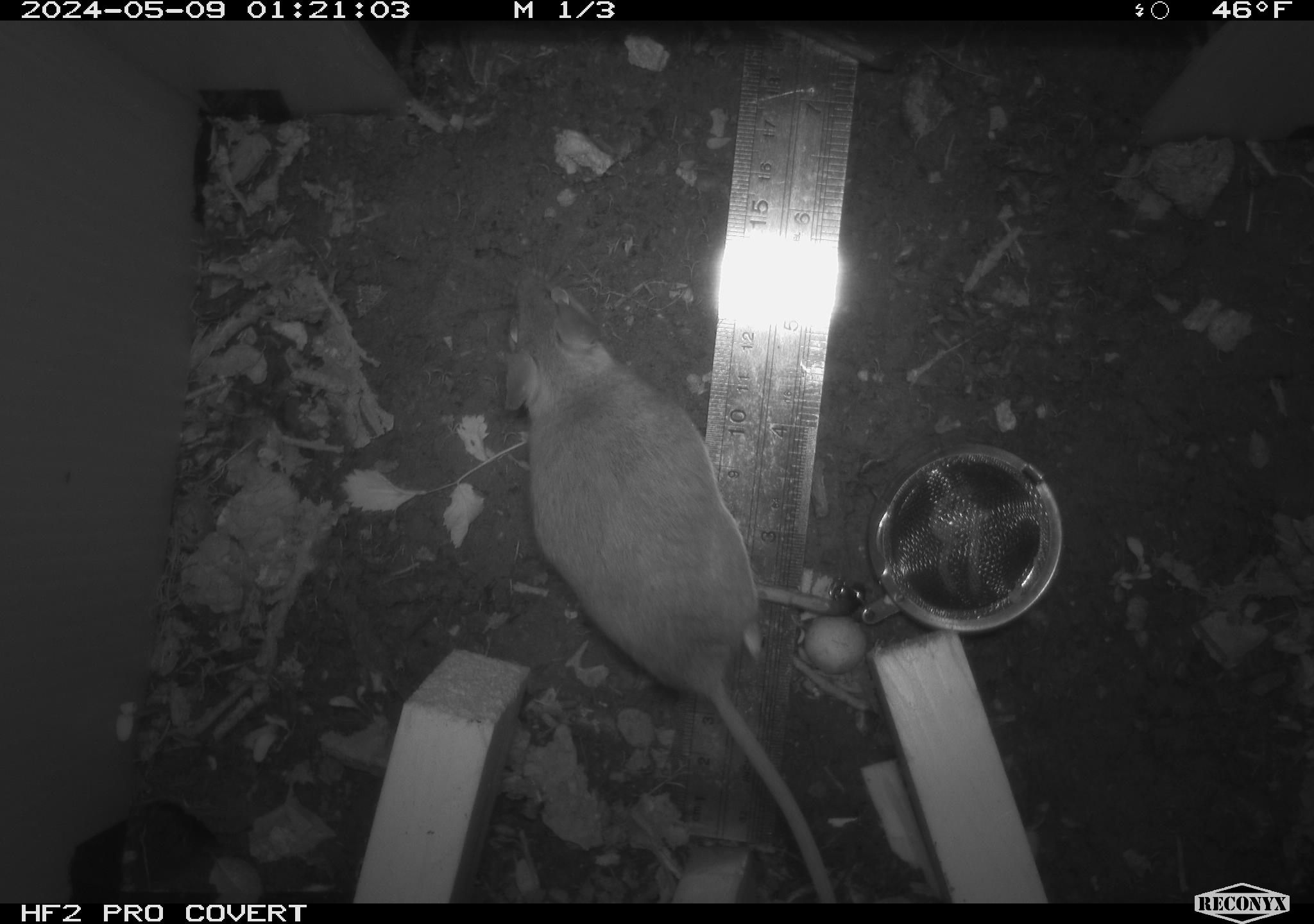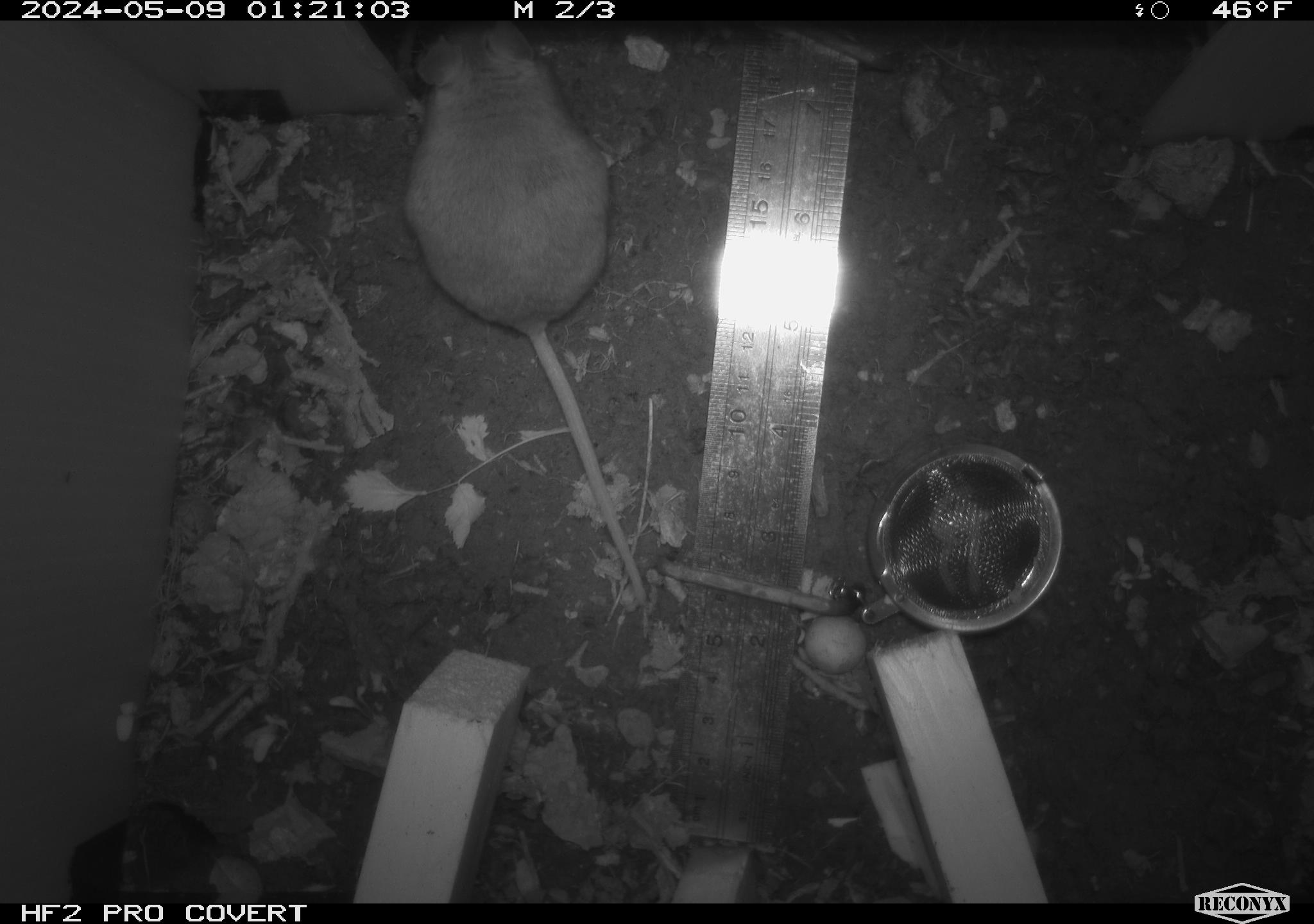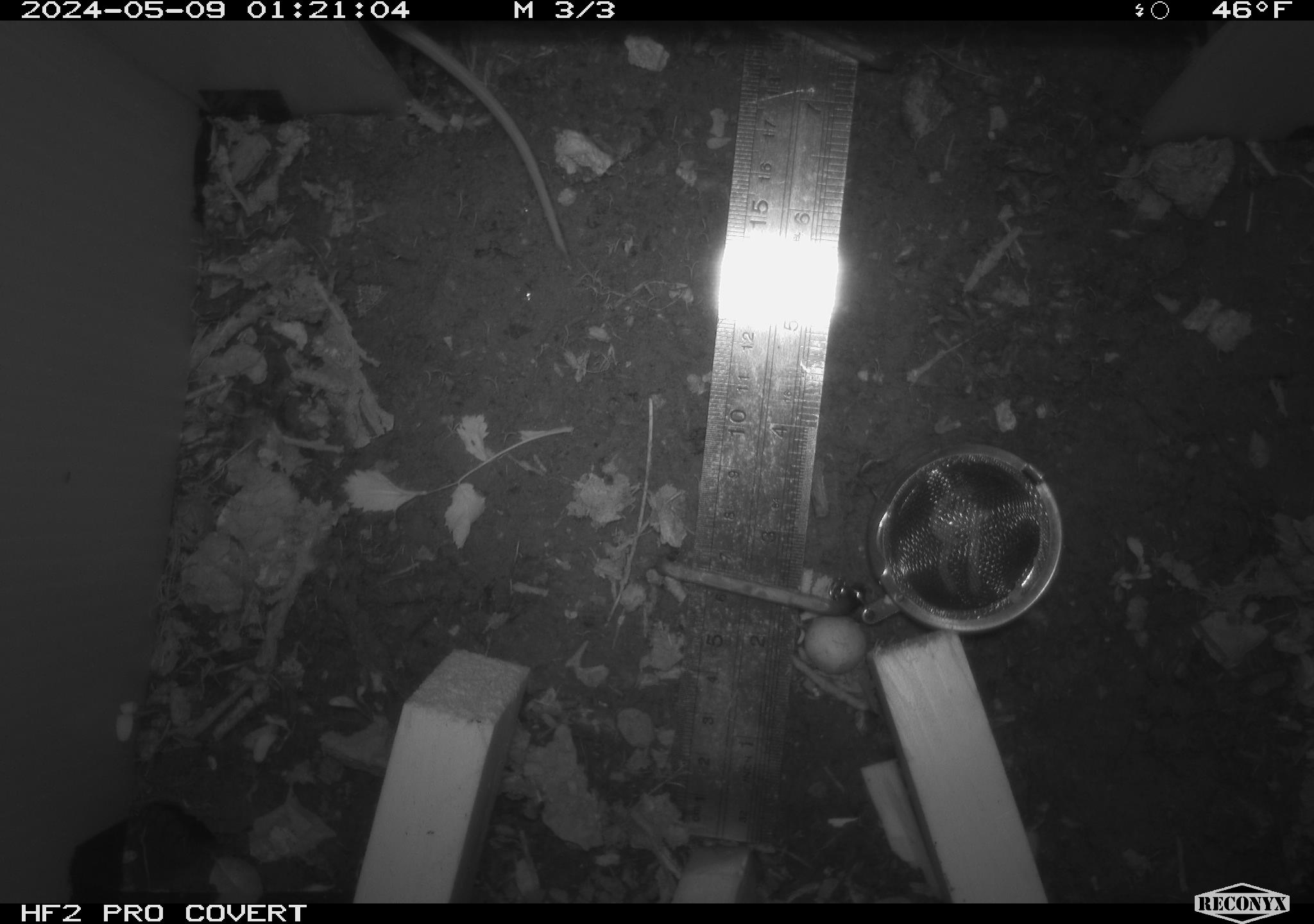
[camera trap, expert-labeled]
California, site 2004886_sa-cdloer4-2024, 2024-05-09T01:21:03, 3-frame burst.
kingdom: Animalia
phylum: Chordata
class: Mammalia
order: Rodentia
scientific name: Rodentia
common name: mouse species